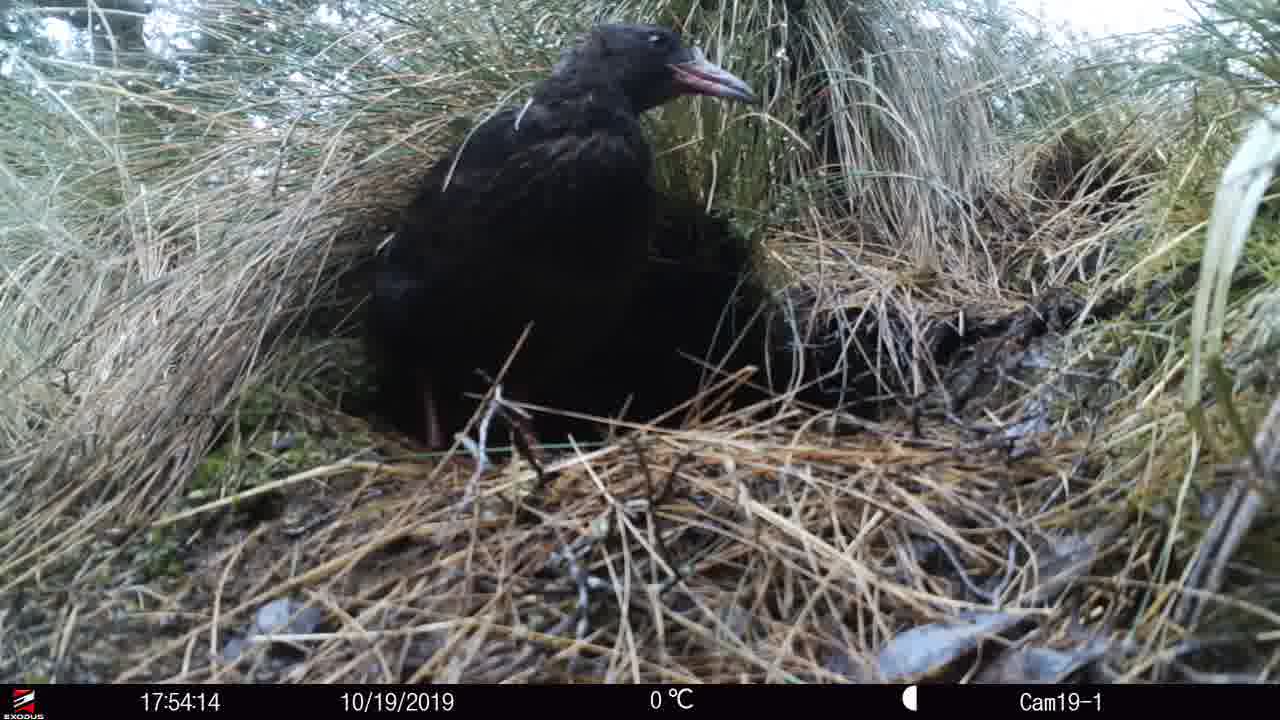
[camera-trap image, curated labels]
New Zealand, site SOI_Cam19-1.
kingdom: Animalia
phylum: Chordata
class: Aves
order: Gruiformes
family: Rallidae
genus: Gallirallus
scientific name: Gallirallus australis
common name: weka